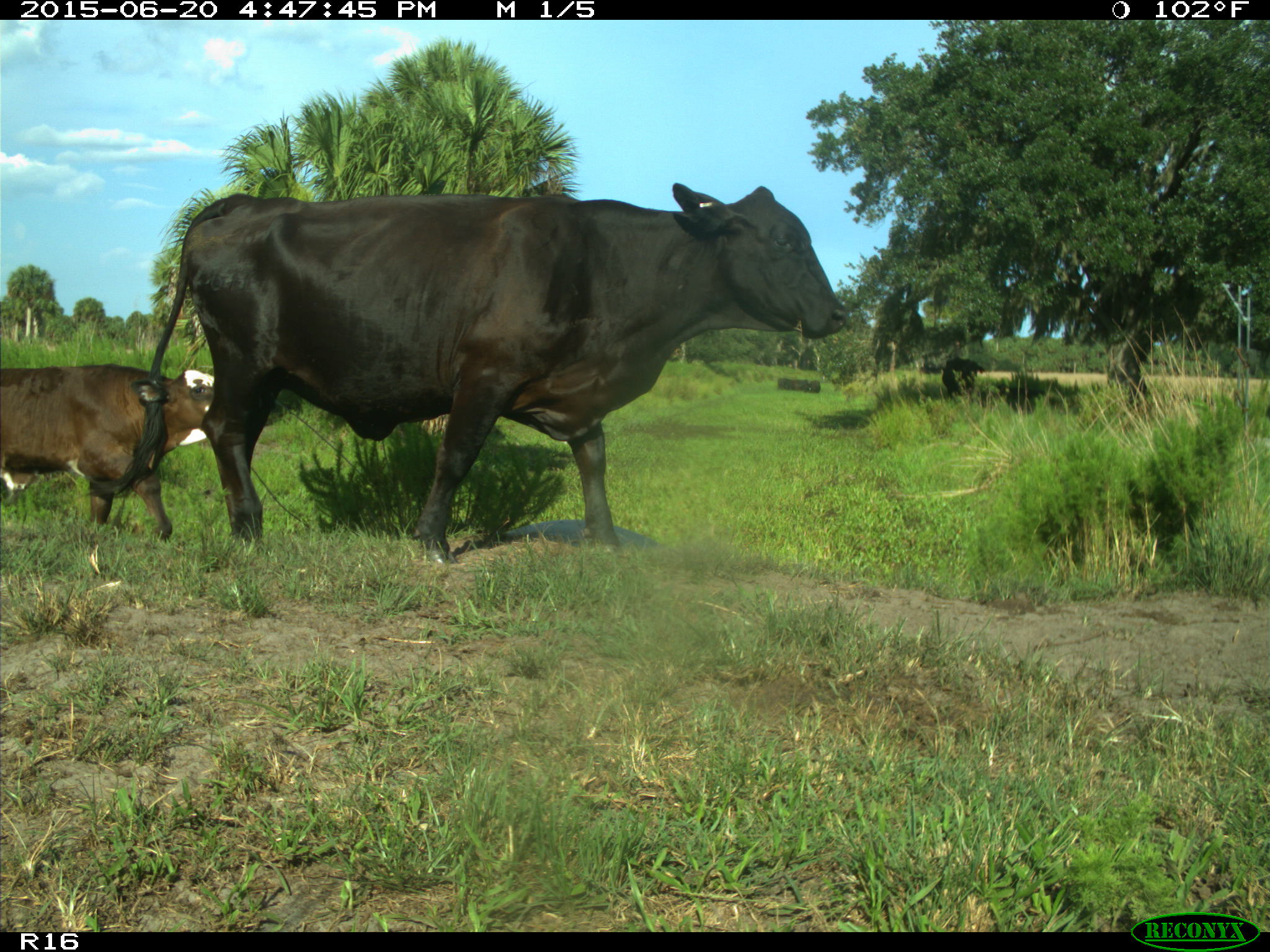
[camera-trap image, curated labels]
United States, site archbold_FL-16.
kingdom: Animalia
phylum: Chordata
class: Mammalia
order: Artiodactyla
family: Bovidae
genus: Bos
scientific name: Bos taurus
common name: domestic cow